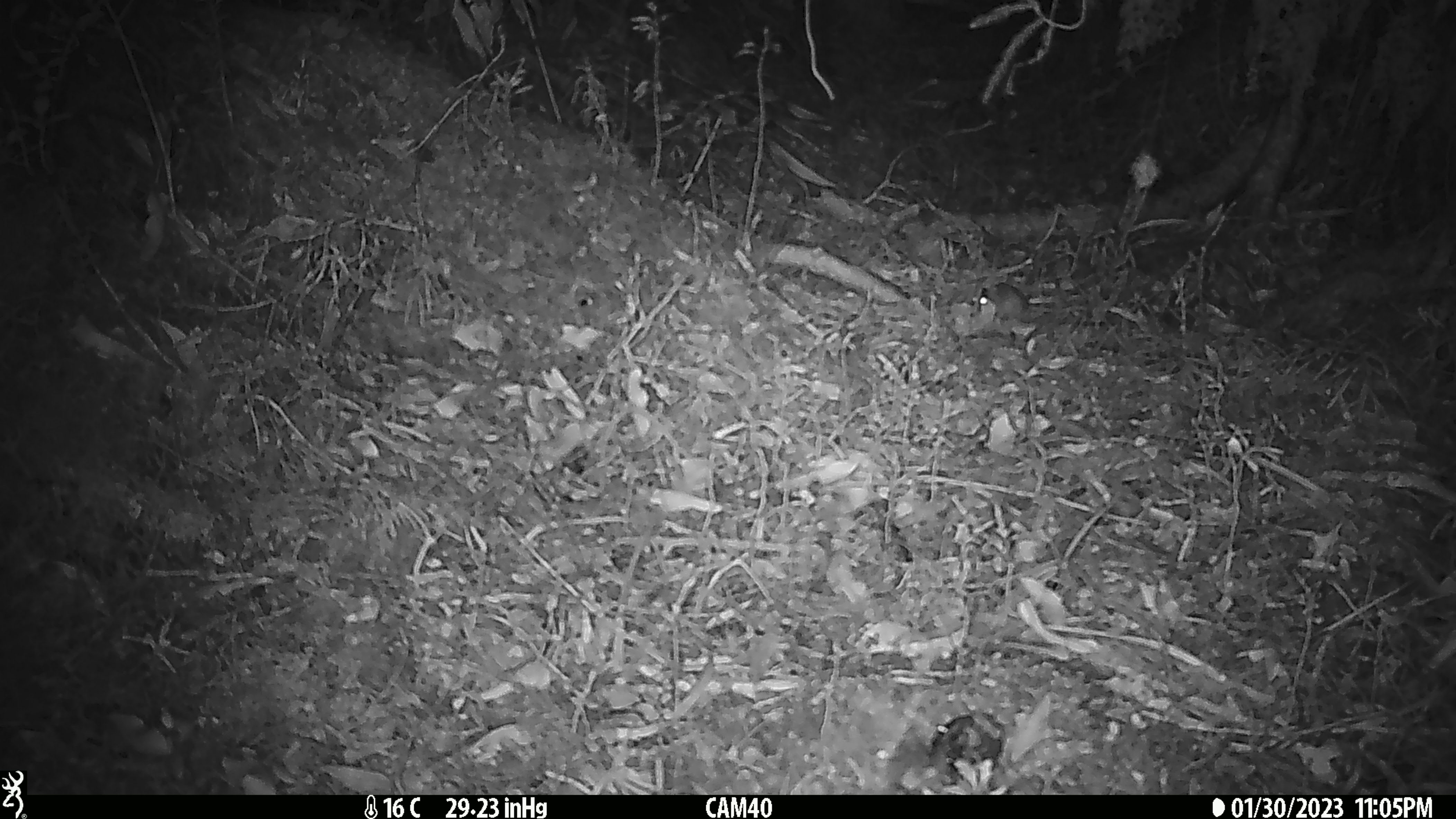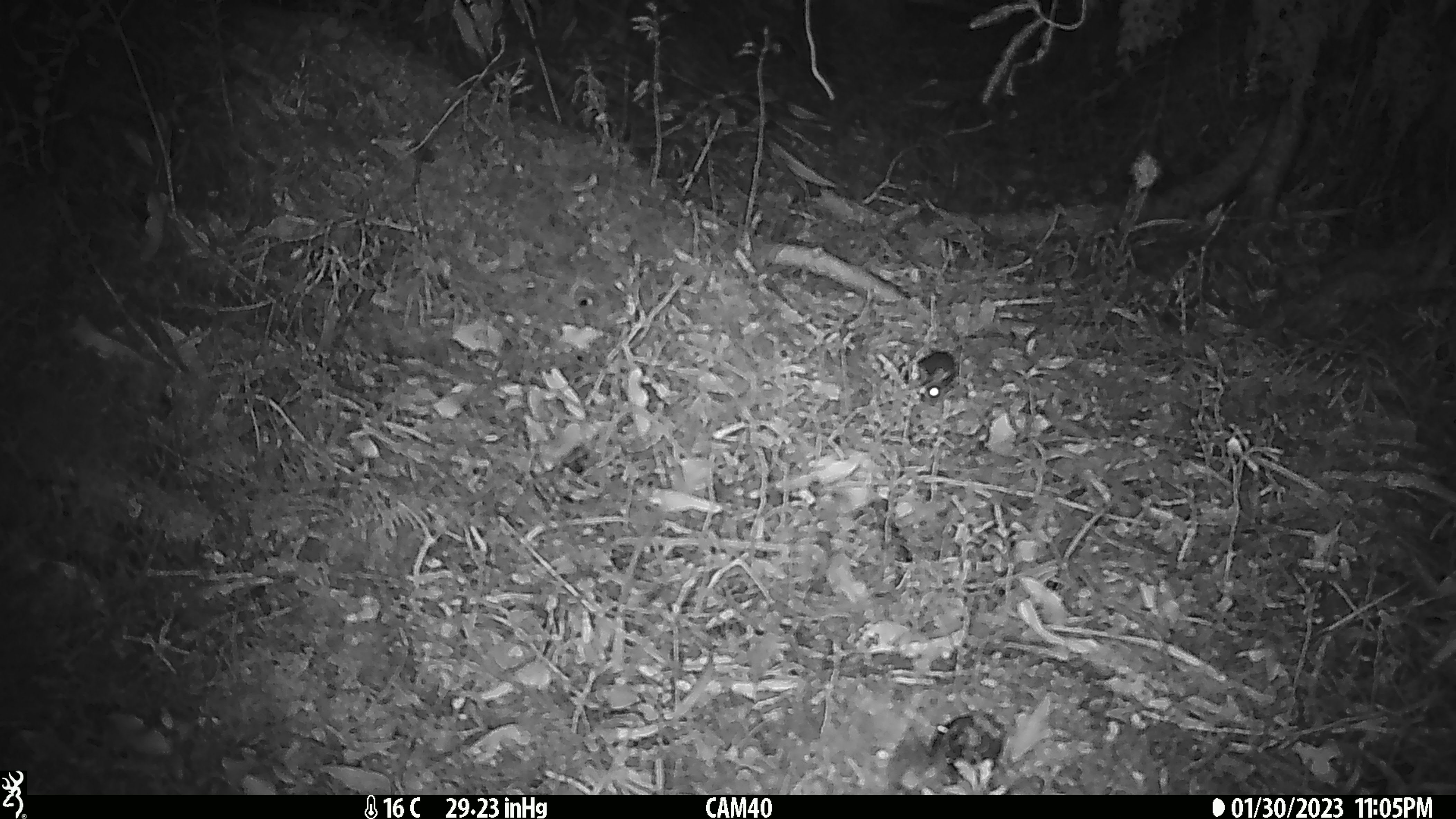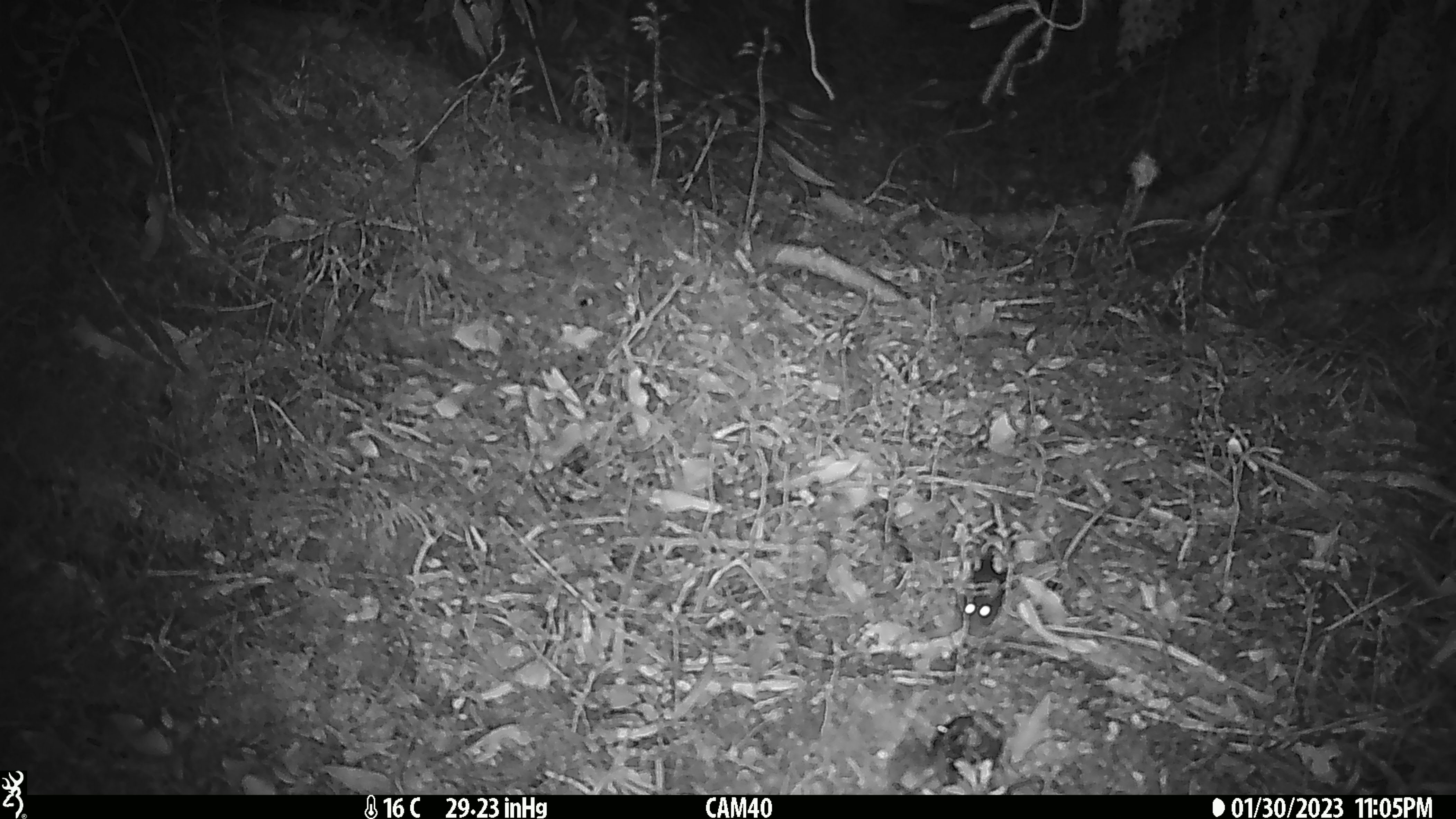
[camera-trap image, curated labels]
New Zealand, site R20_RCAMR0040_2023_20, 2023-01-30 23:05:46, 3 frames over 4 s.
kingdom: Animalia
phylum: Chordata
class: Mammalia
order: Rodentia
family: Muridae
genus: Mus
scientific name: Mus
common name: mouse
Mouse (Mus).